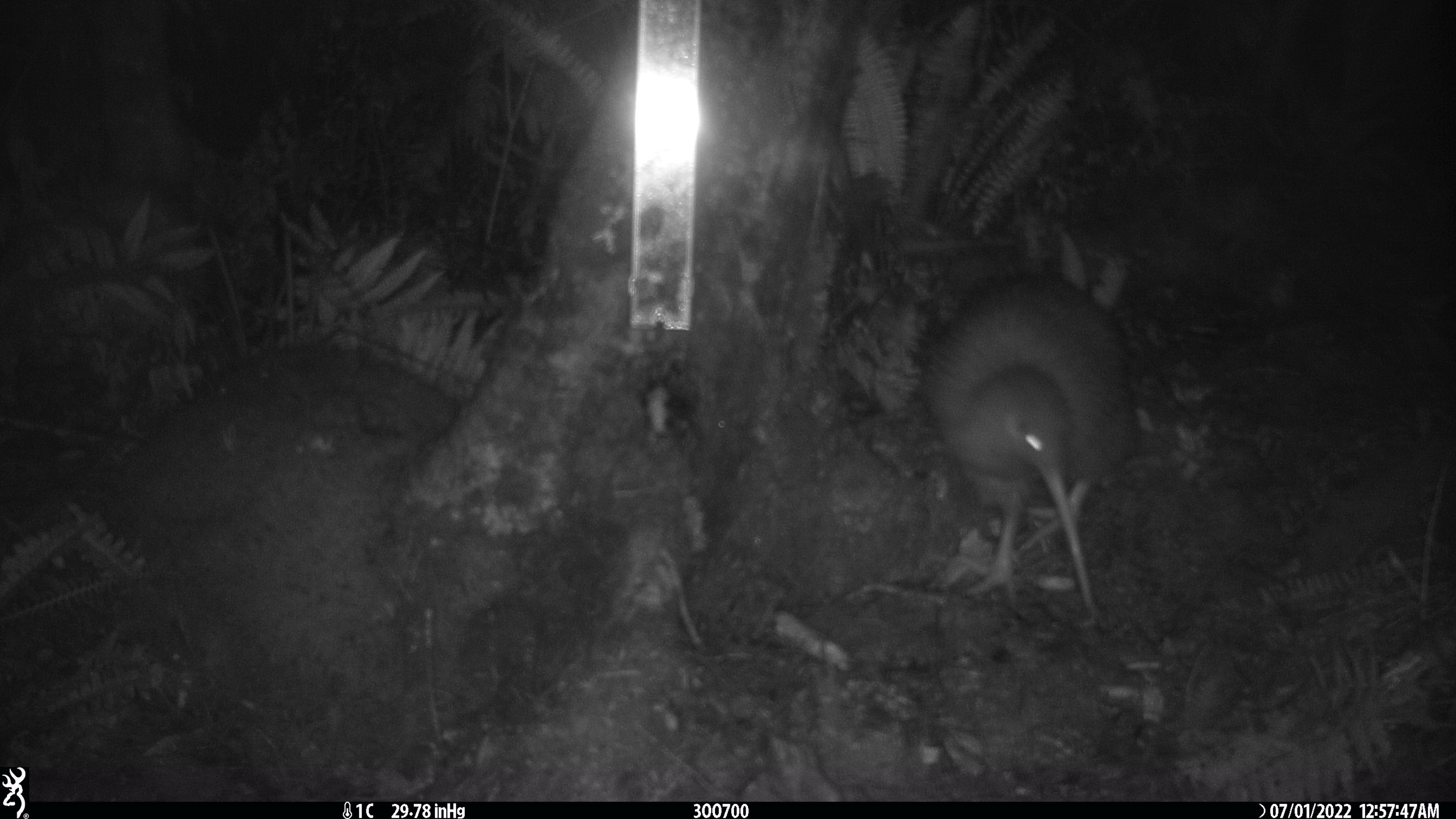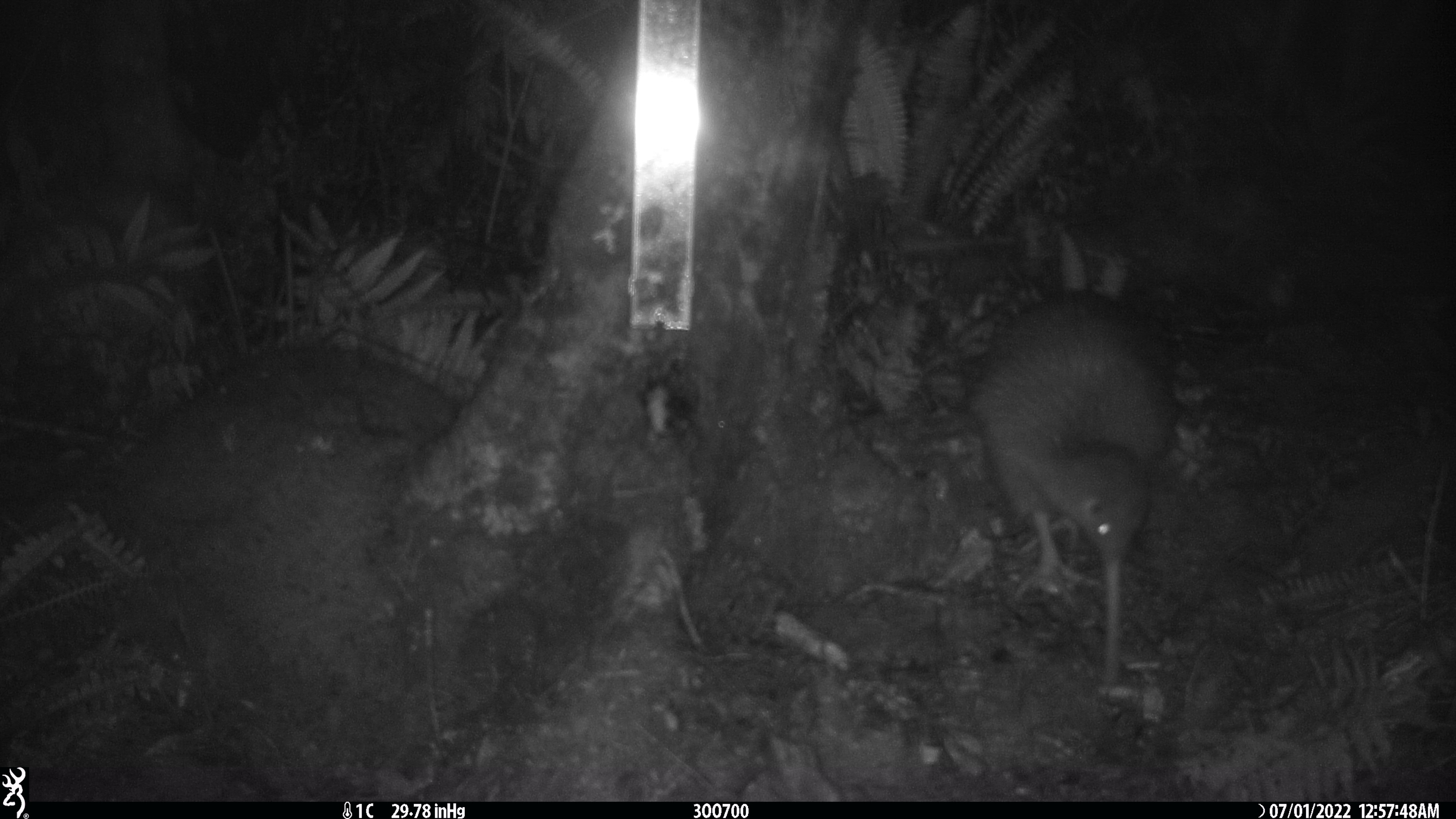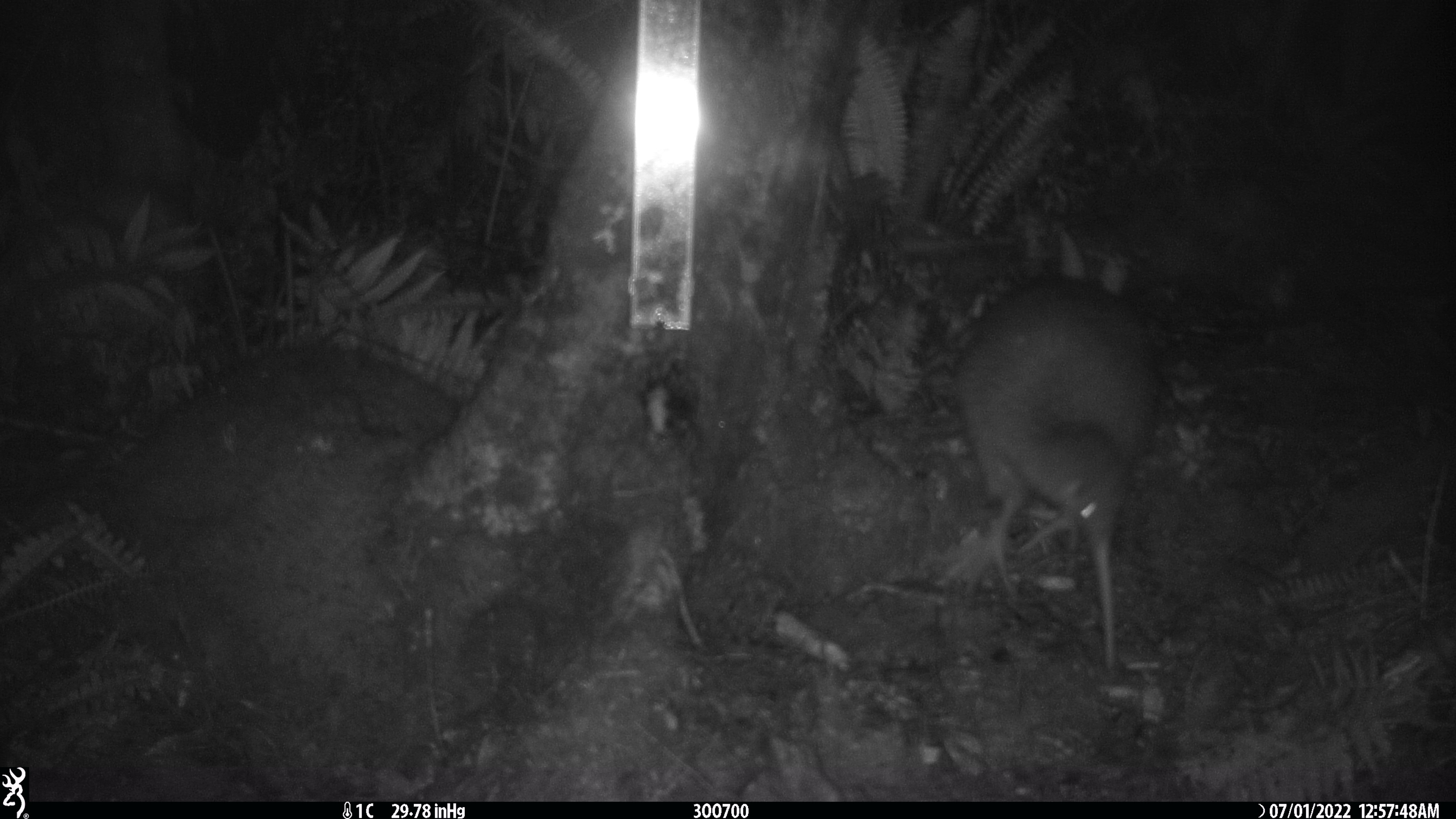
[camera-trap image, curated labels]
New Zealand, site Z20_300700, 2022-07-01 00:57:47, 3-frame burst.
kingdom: Animalia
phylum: Chordata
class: Aves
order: Apterygiformes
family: Apterygidae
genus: Apteryx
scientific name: Apteryx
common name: kiwi